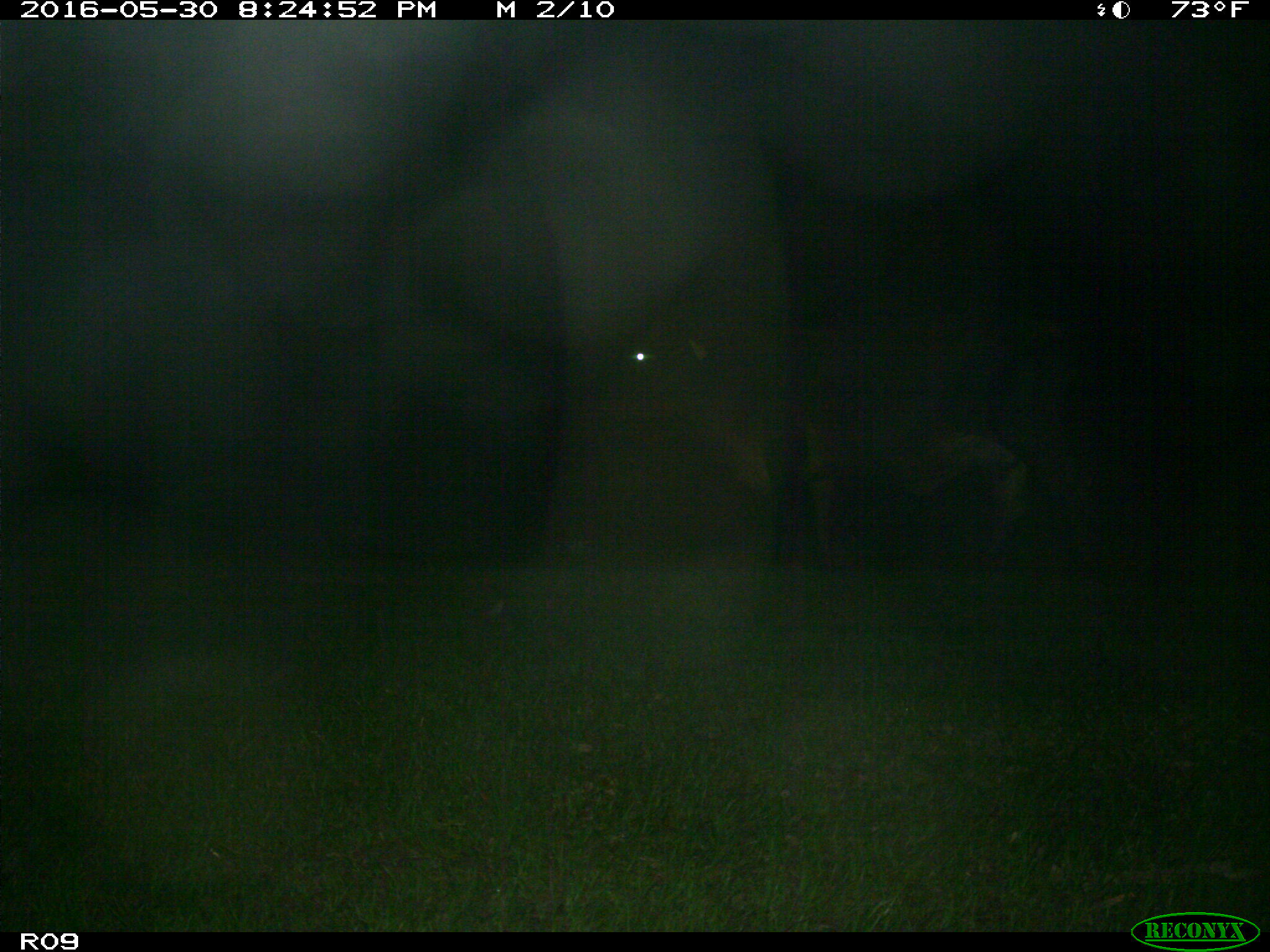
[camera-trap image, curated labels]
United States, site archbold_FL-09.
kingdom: Animalia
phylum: Chordata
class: Mammalia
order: Artiodactyla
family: Bovidae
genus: Bos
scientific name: Bos taurus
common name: domestic cow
Bos taurus (domestic cow).